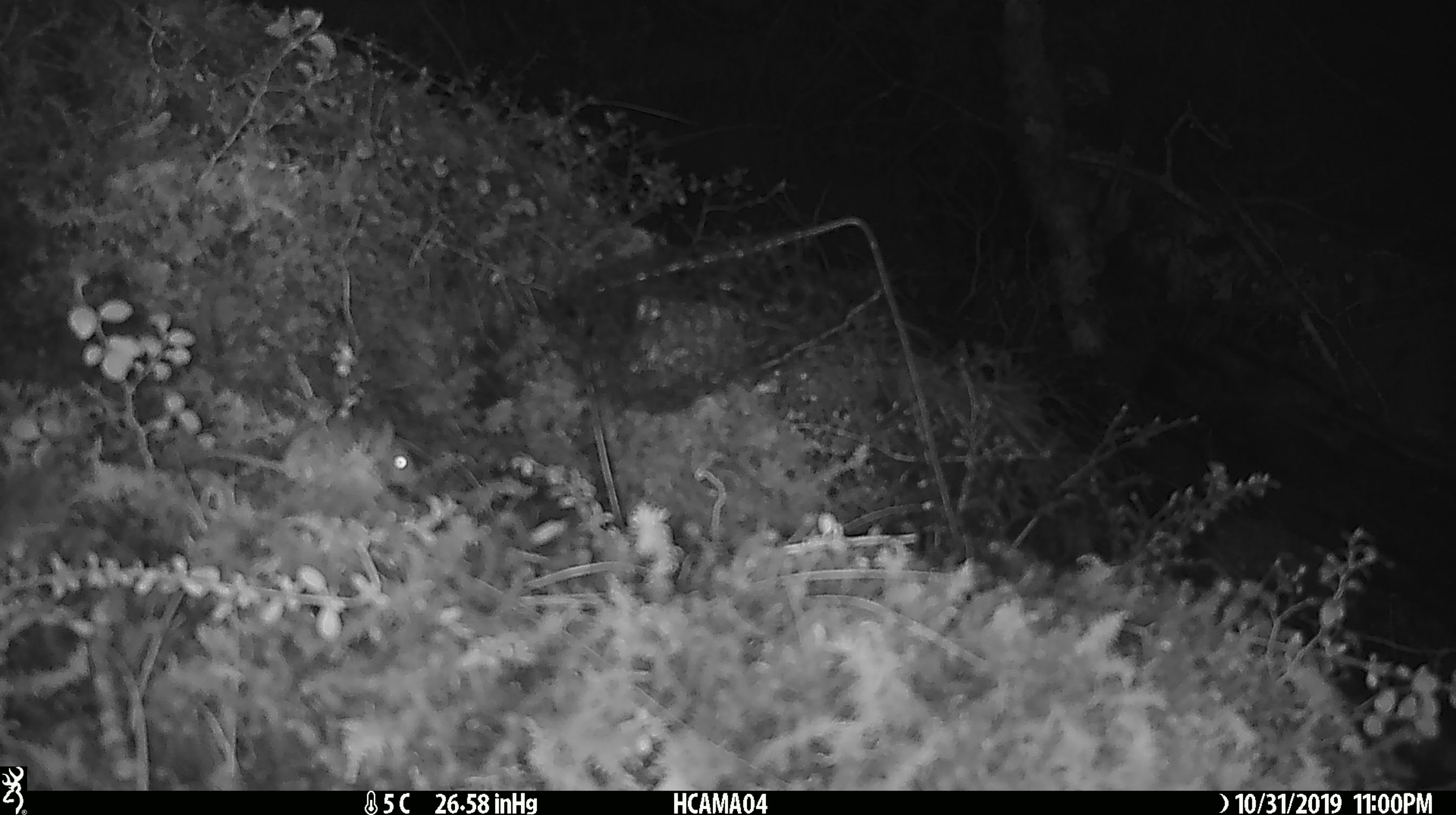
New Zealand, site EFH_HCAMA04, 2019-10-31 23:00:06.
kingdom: Animalia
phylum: Chordata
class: Mammalia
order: Rodentia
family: Muridae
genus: Mus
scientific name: Mus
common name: mouse